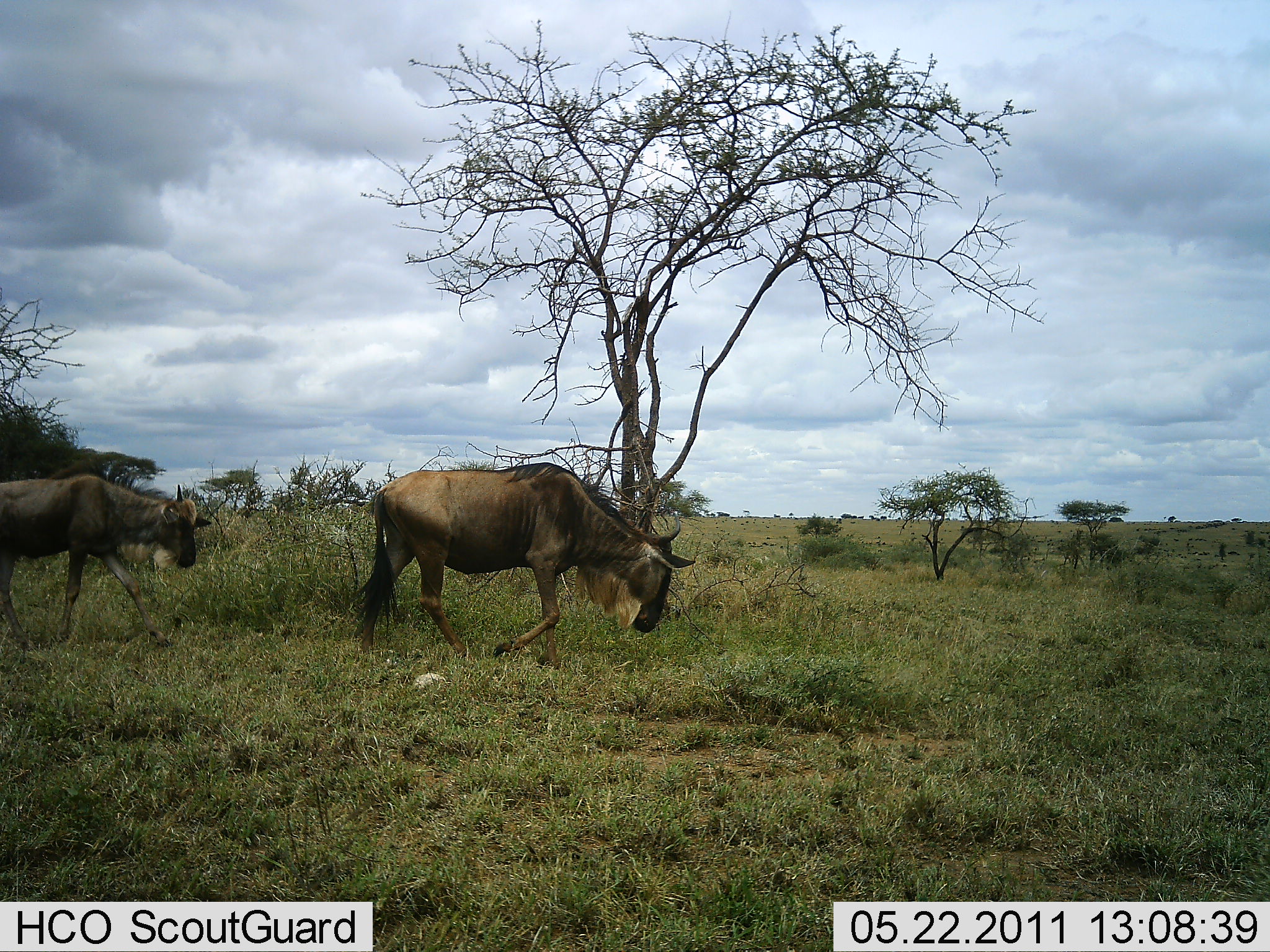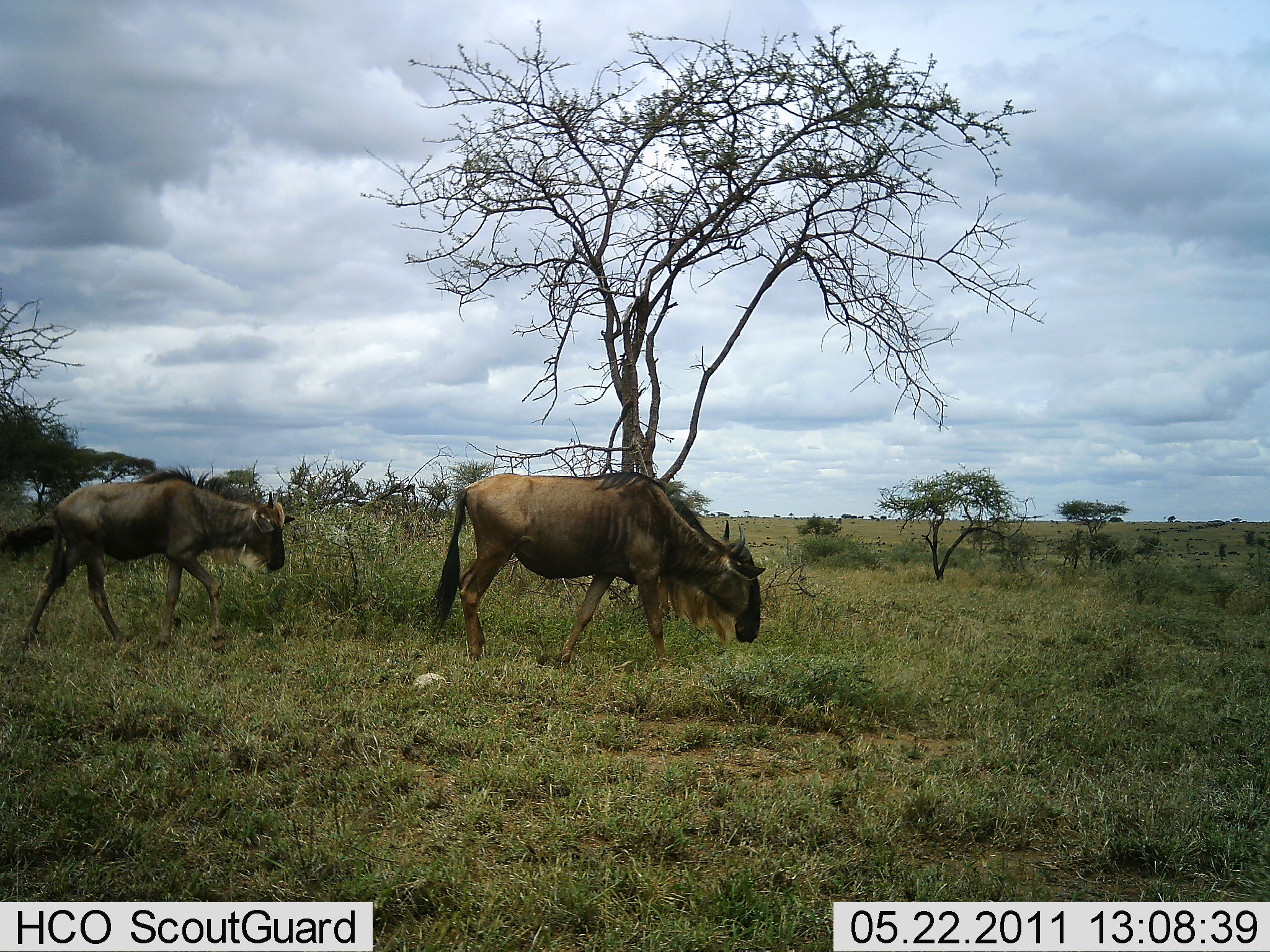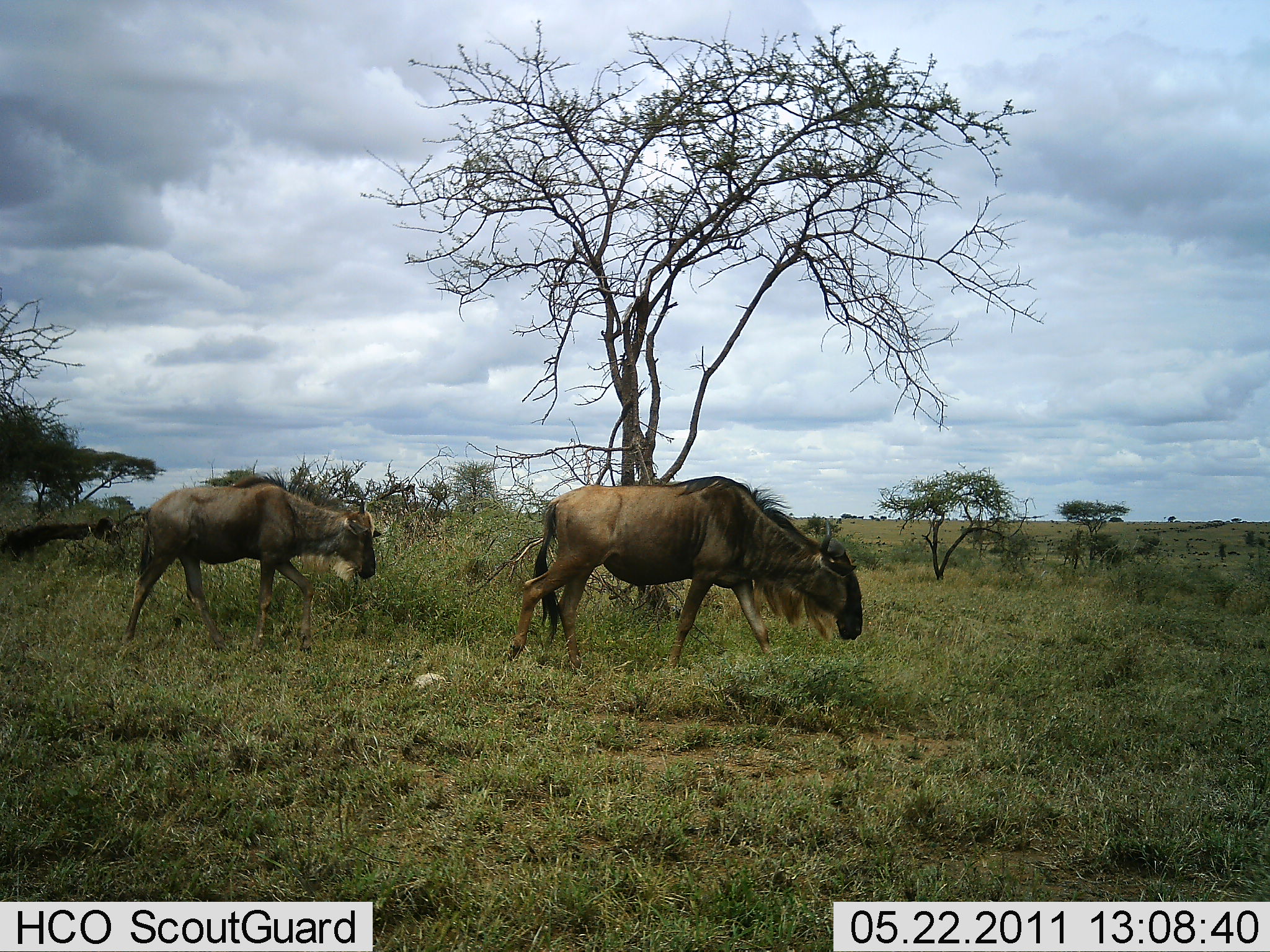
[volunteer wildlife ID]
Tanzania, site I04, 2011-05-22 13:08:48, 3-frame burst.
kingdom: Animalia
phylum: Chordata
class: Mammalia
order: Artiodactyla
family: Bovidae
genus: Connochaetes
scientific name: Connochaetes taurinus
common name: blue wildebeest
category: wildebeest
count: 2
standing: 0%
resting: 0%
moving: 100%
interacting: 0%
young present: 0%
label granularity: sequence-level